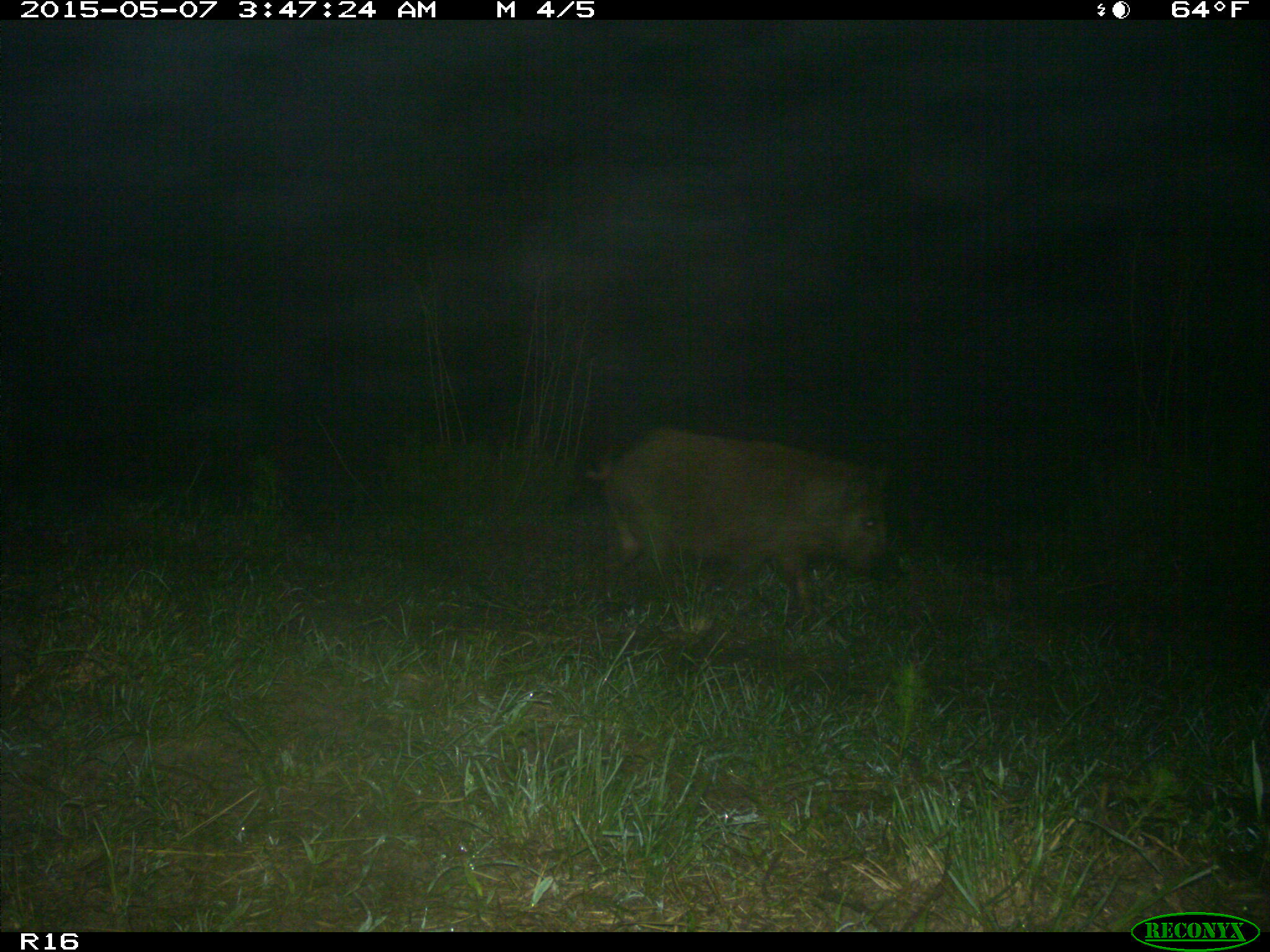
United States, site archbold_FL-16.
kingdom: Animalia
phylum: Chordata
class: Mammalia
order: Artiodactyla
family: Suidae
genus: Sus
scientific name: Sus scrofa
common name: wild boar